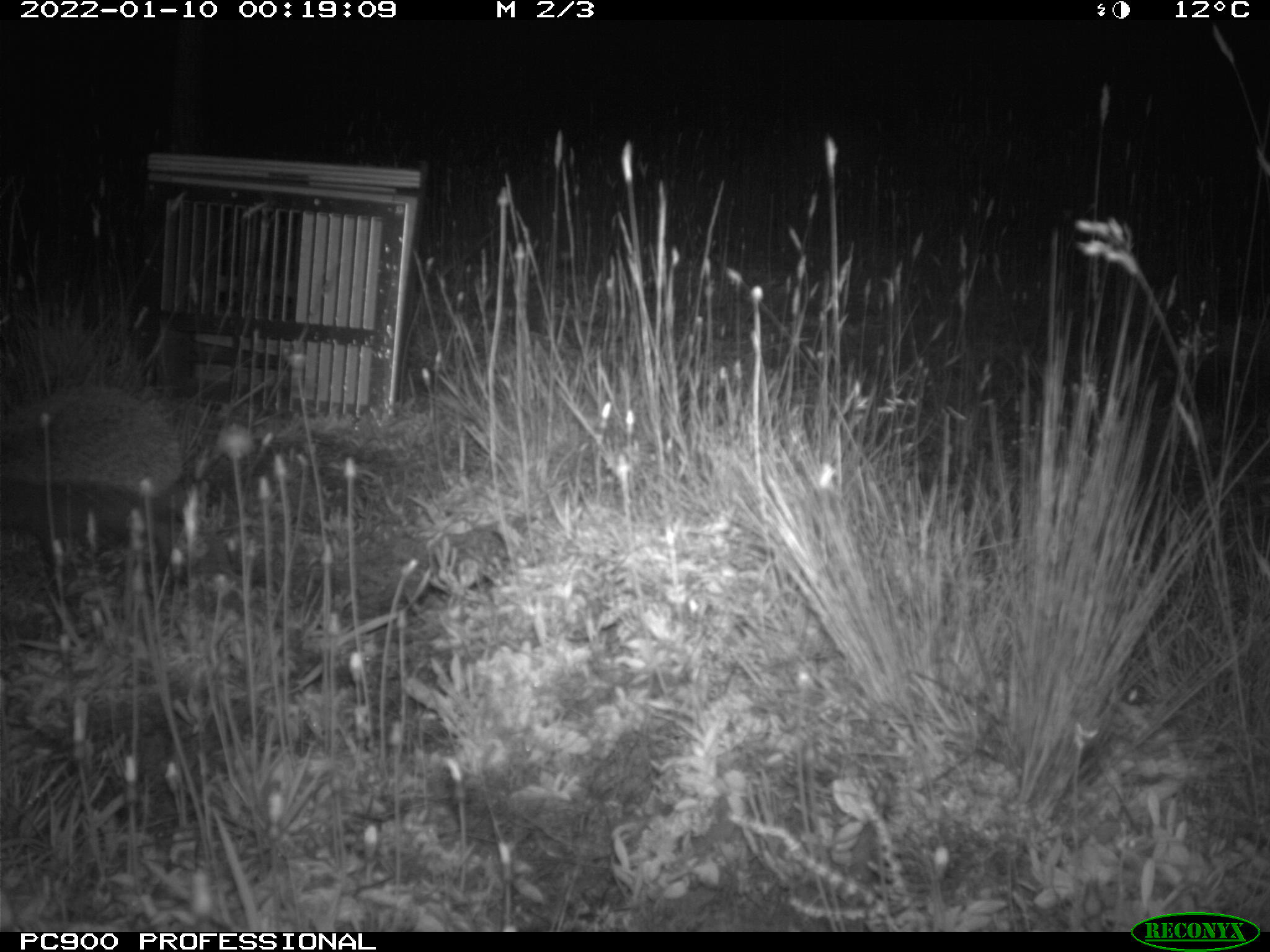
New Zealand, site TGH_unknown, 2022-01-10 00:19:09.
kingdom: Animalia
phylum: Chordata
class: Mammalia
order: Eulipotyphla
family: Erinaceidae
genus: Erinaceus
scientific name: Erinaceus europaeus europaeus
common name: european hedgehog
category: hedgehog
Hedgehog (european hedgehog) (Erinaceus europaeus europaeus).